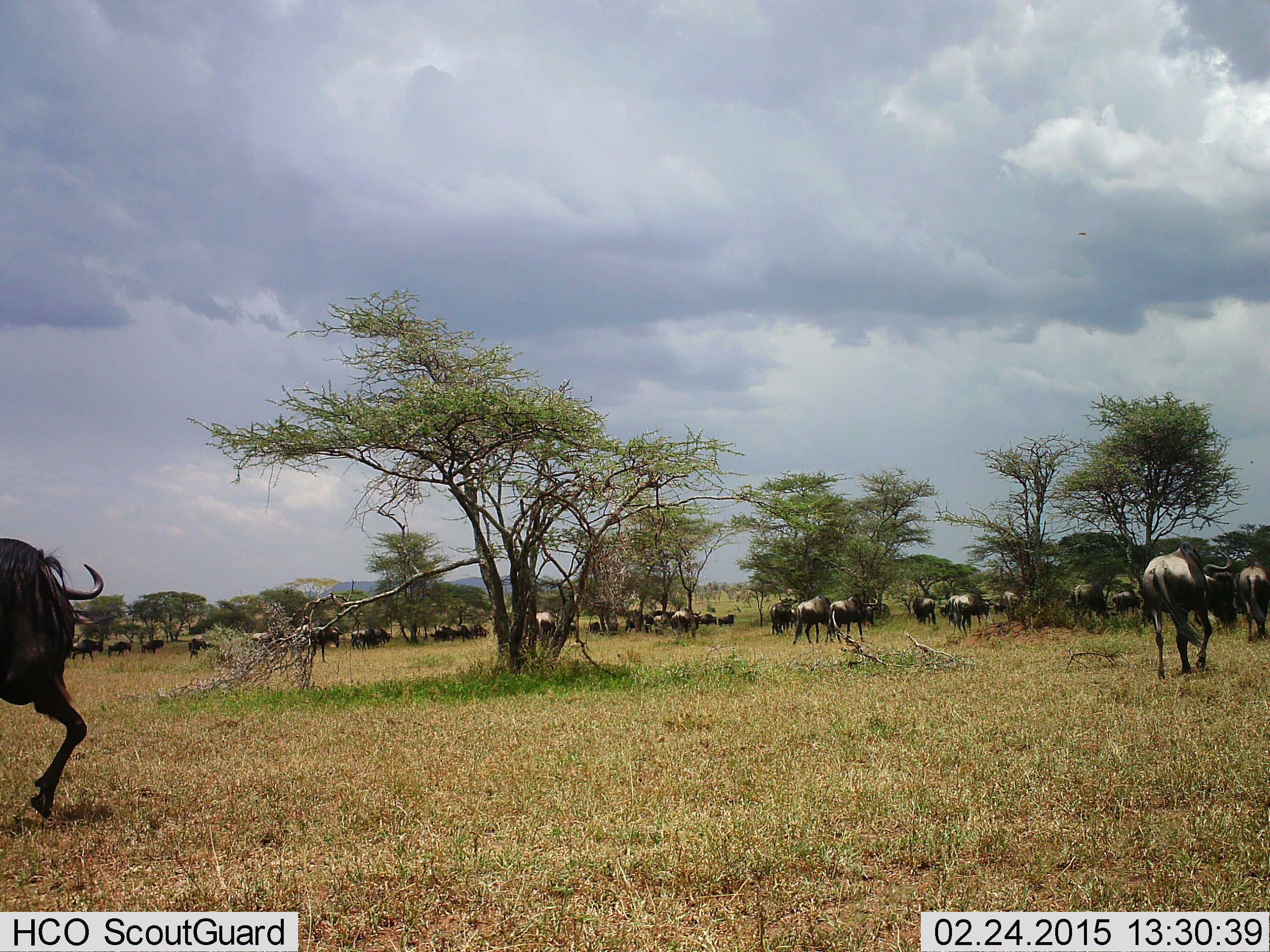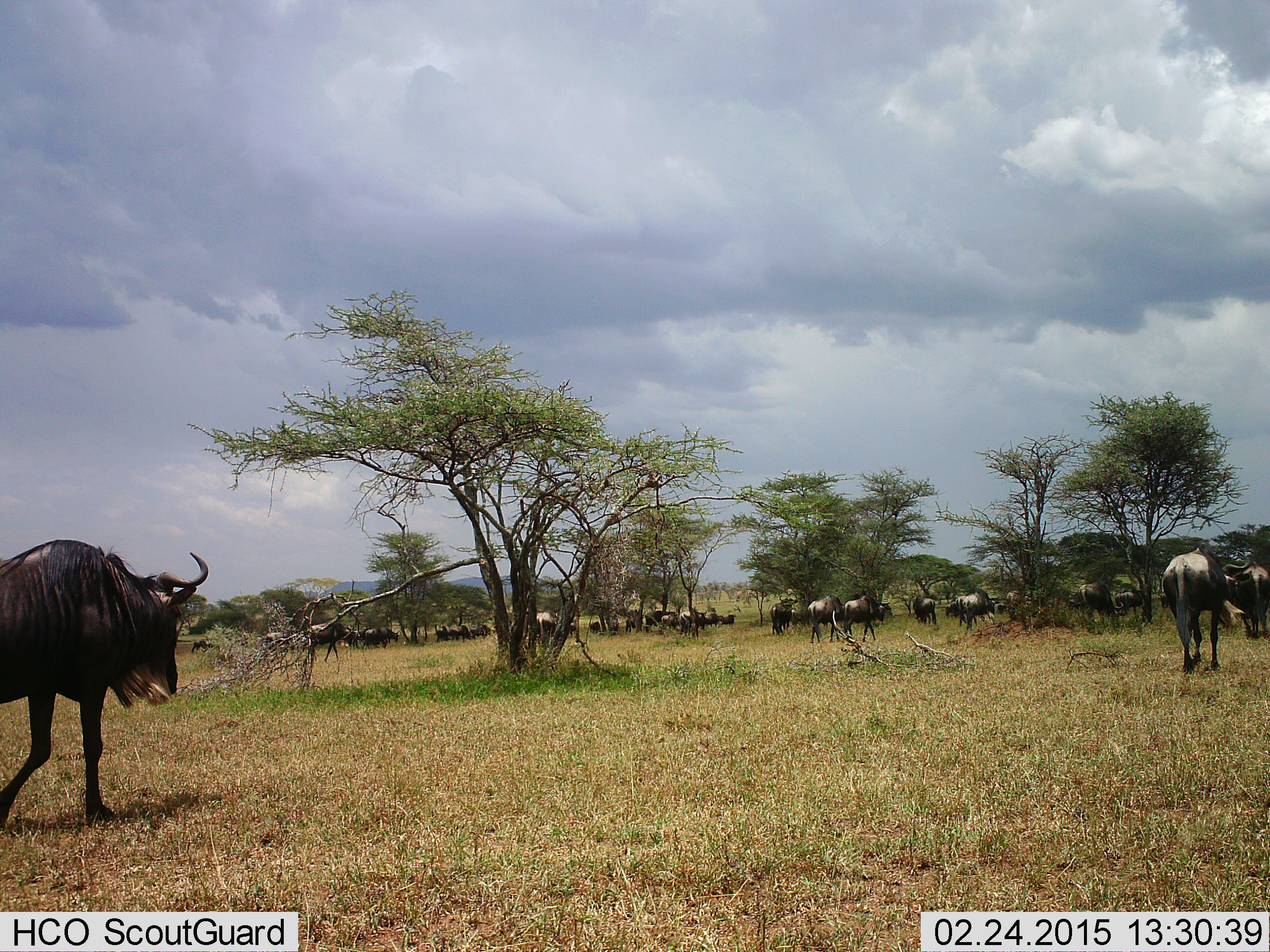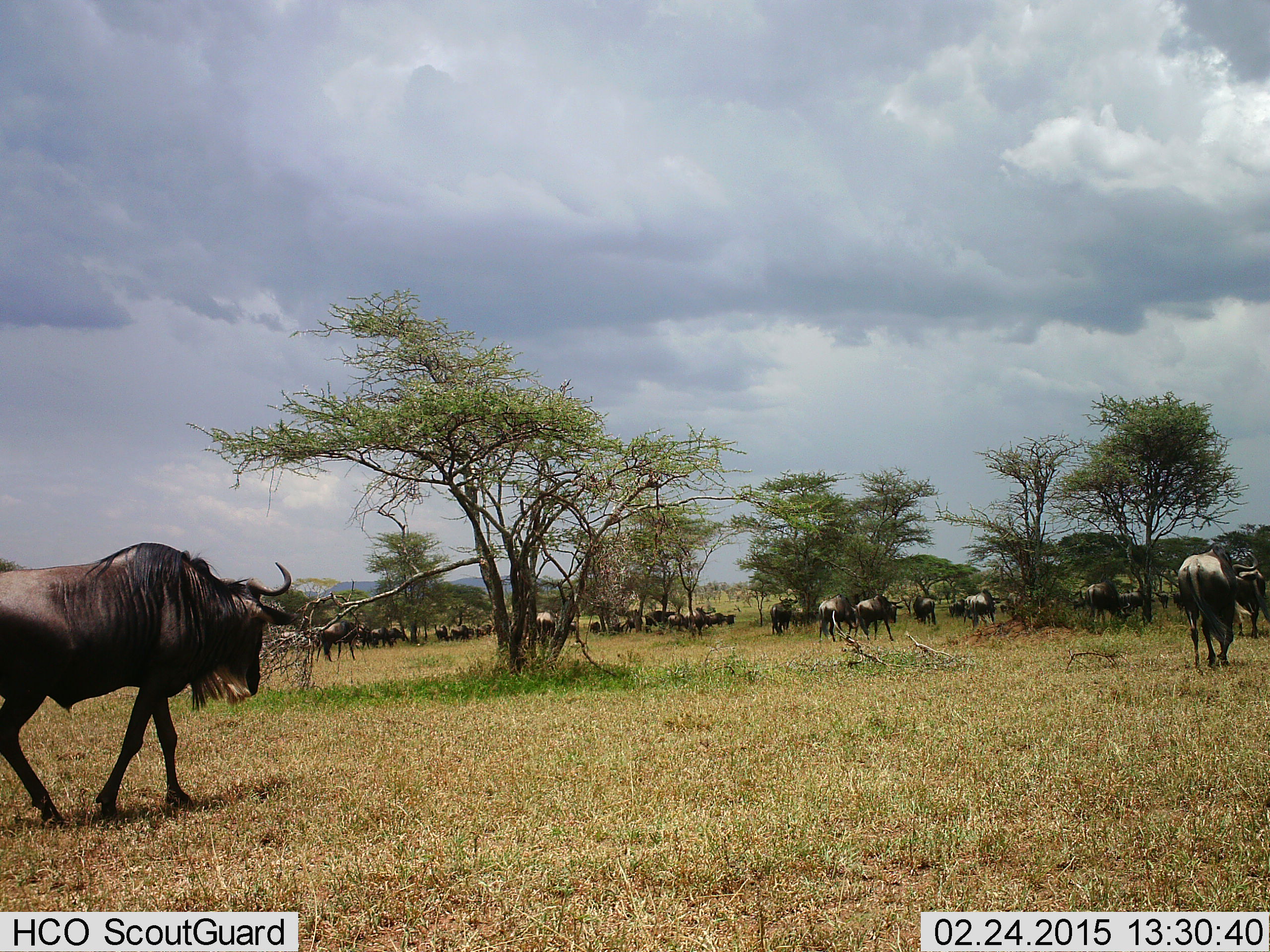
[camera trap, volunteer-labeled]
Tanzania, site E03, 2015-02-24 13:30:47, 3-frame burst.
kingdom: Animalia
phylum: Chordata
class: Mammalia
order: Artiodactyla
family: Bovidae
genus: Connochaetes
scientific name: Connochaetes taurinus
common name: blue wildebeest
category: wildebeest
Wildebeest (blue wildebeest) (Connochaetes taurinus), count 11-50. Behavior (volunteer vote fractions): standing 30%, resting 0%, moving 90%, interacting 0%. Young present (vote fraction): 0%. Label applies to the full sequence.